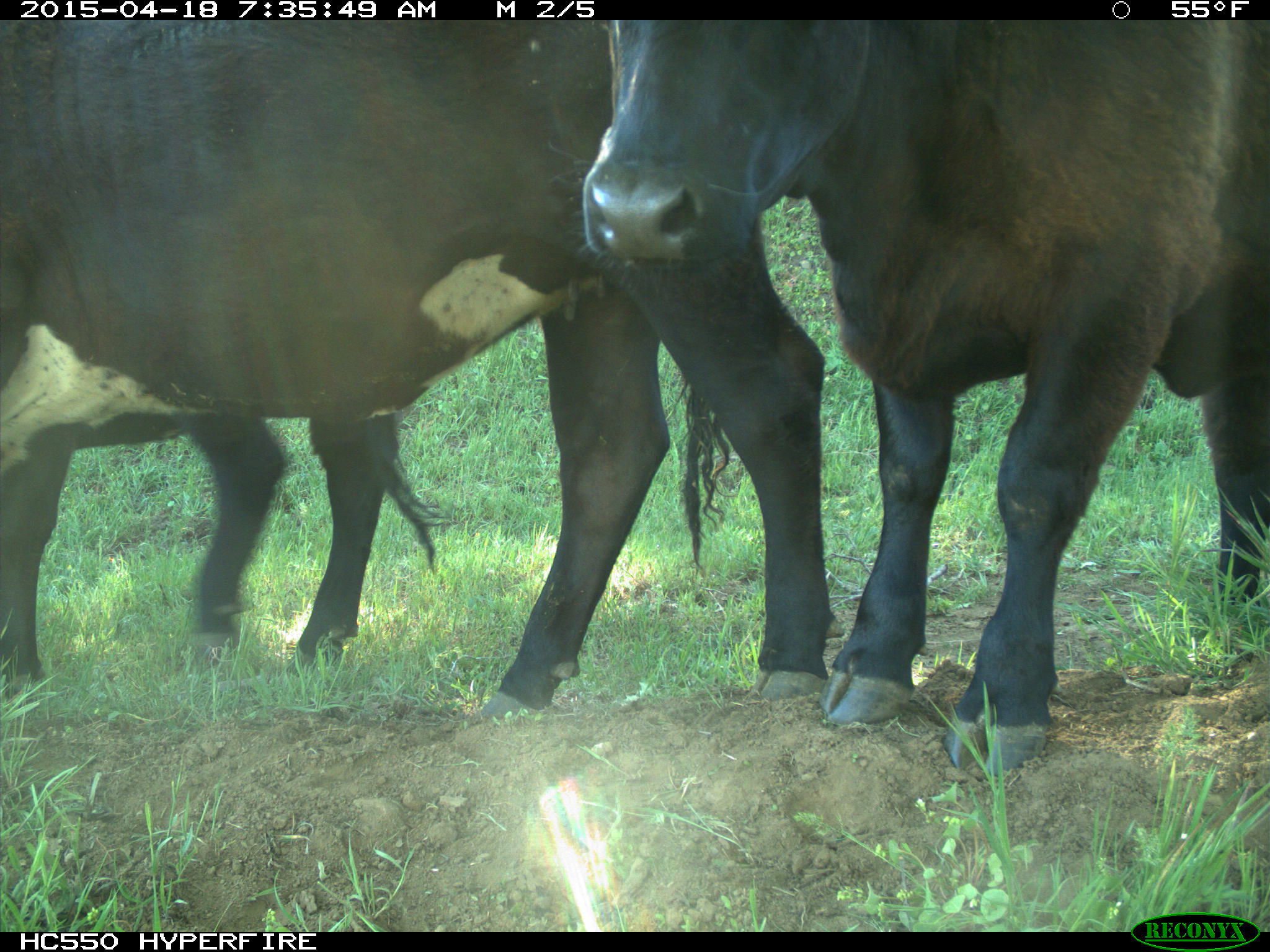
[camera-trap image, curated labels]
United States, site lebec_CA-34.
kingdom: Animalia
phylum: Chordata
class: Mammalia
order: Artiodactyla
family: Bovidae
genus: Bos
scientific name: Bos taurus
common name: domestic cow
Bos taurus (domestic cow).